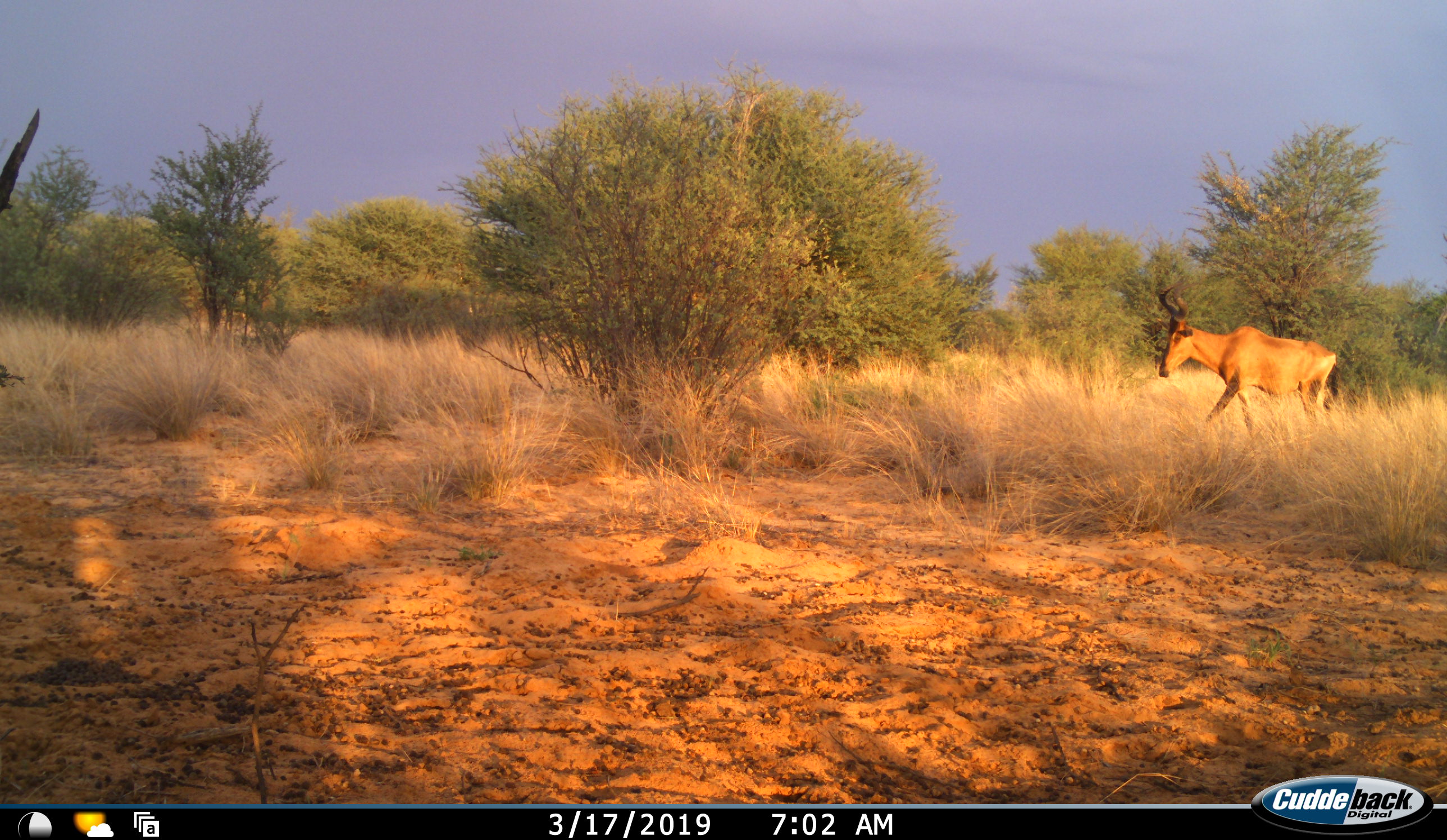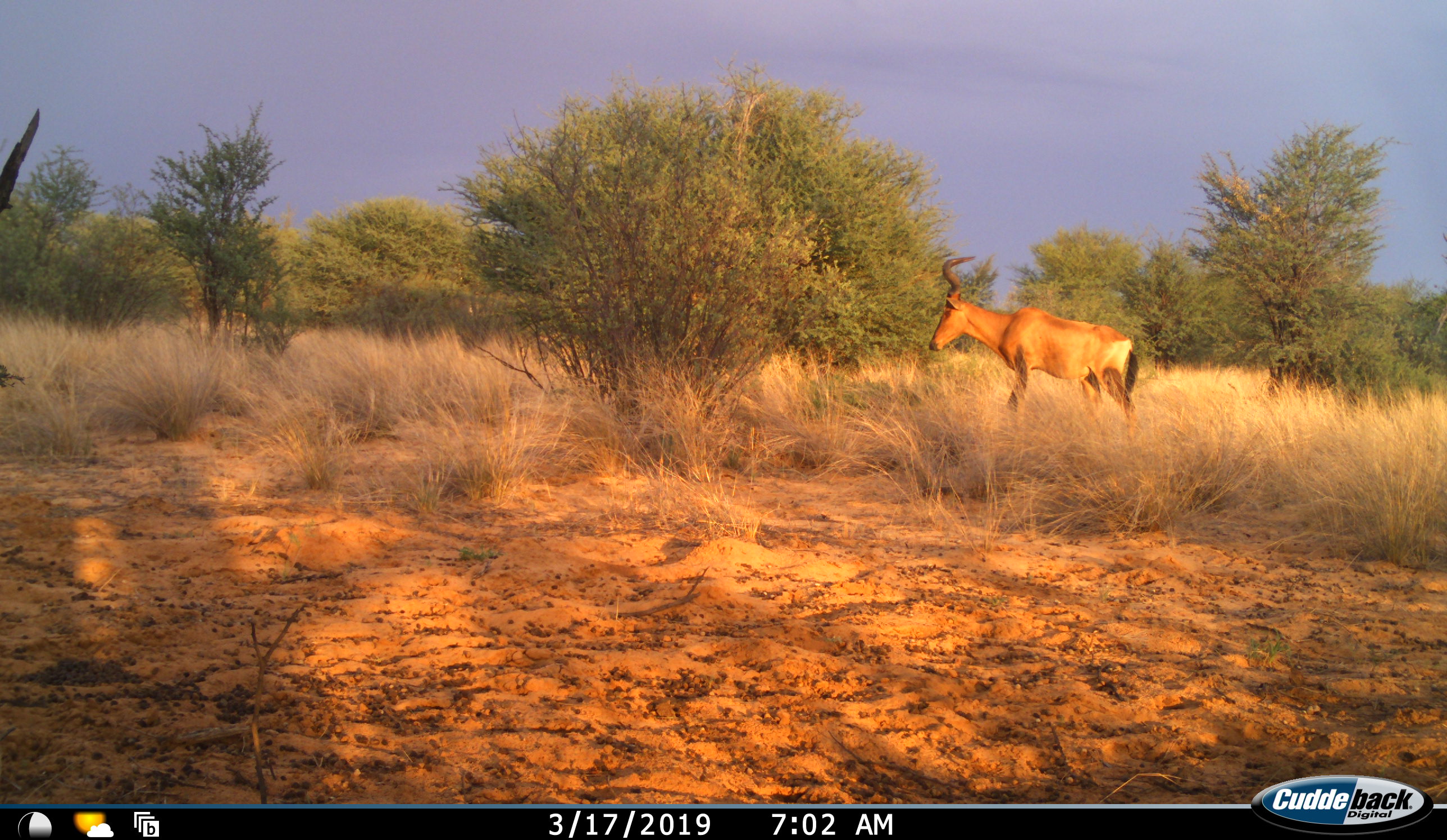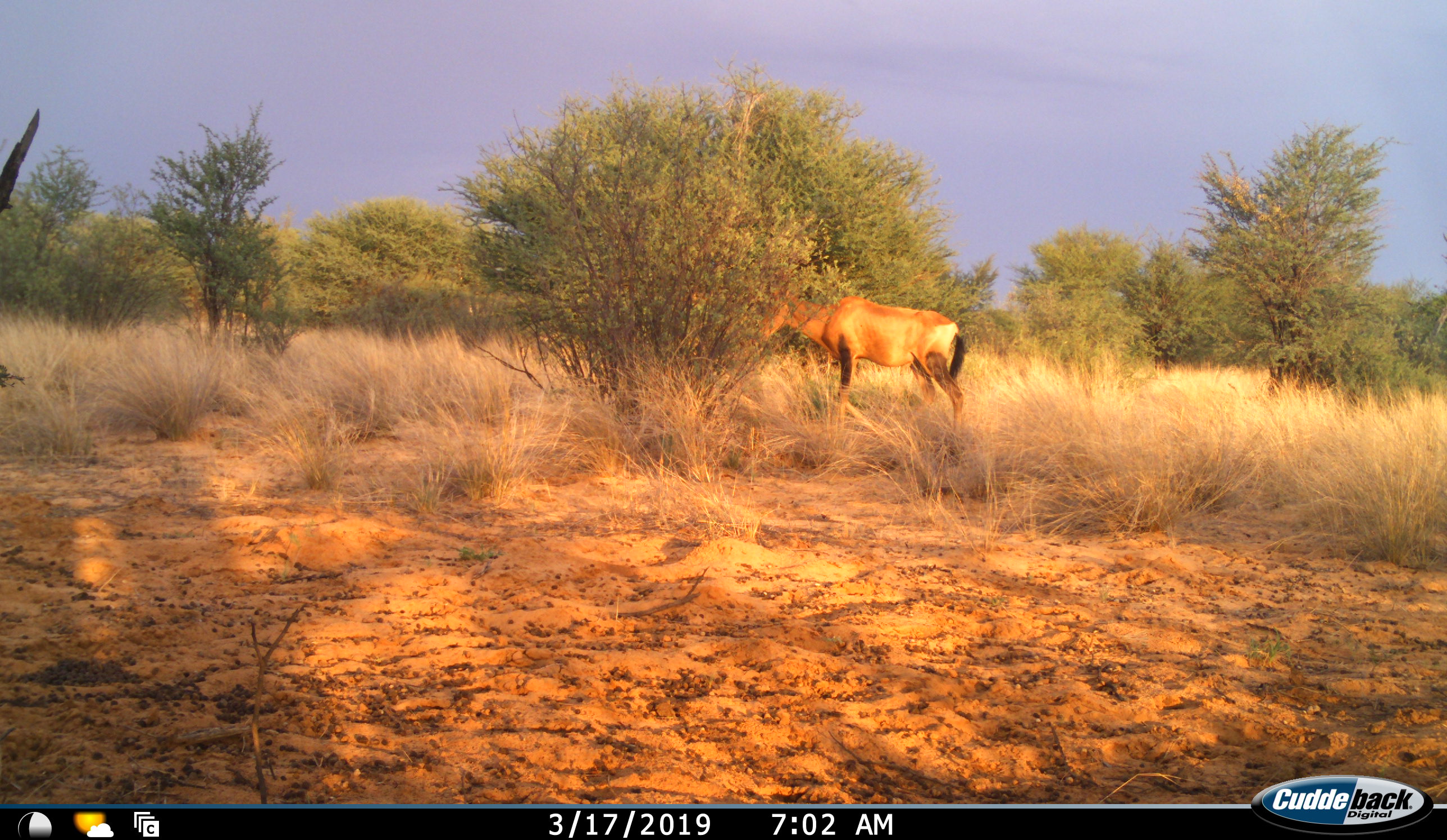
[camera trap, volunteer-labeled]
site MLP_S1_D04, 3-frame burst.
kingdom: Animalia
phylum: Chordata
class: Mammalia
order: Artiodactyla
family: Bovidae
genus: Alcelaphus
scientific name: Alcelaphus buselaphus caama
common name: red hartebeest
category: hartebeestred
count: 1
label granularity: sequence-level